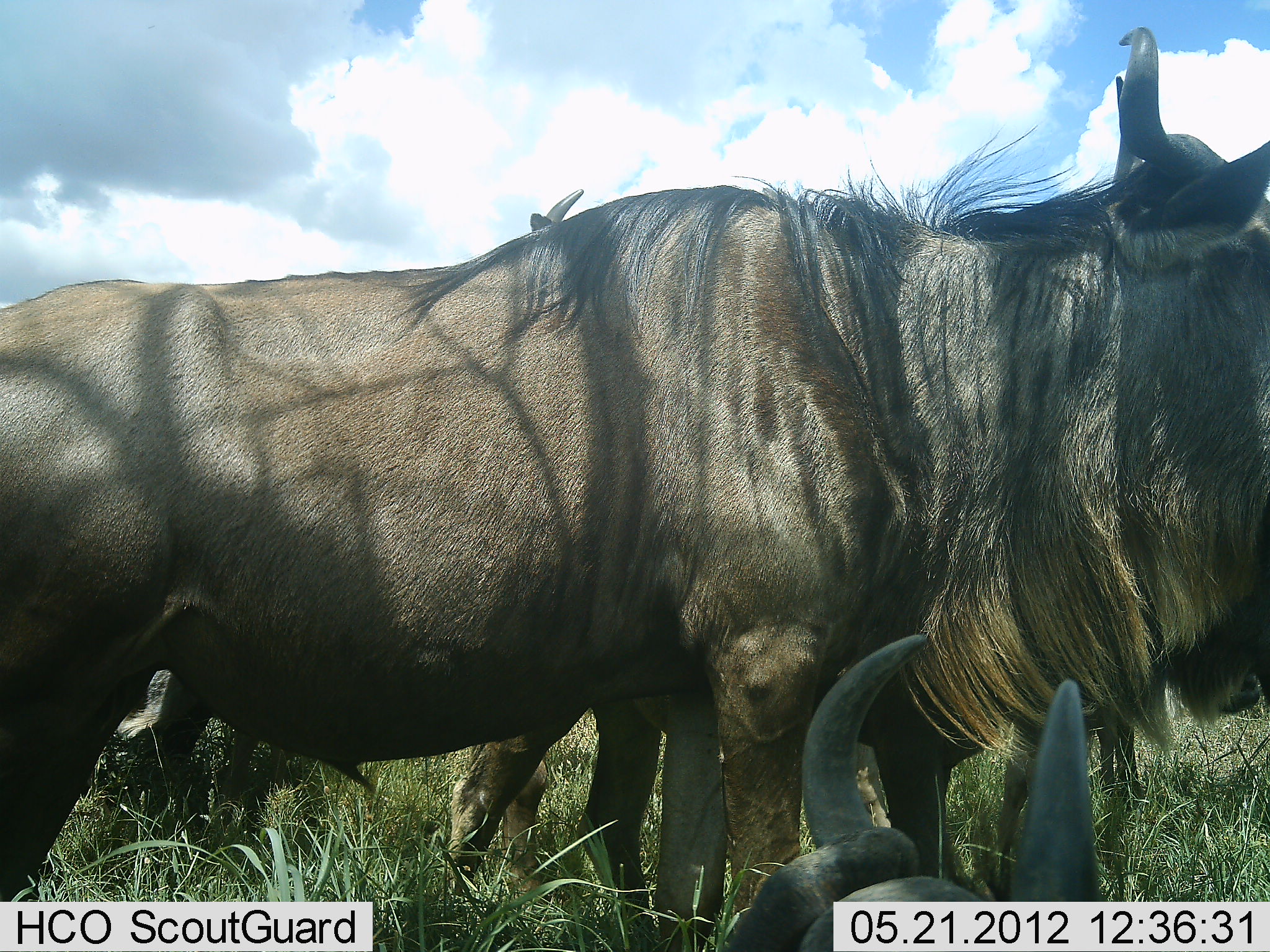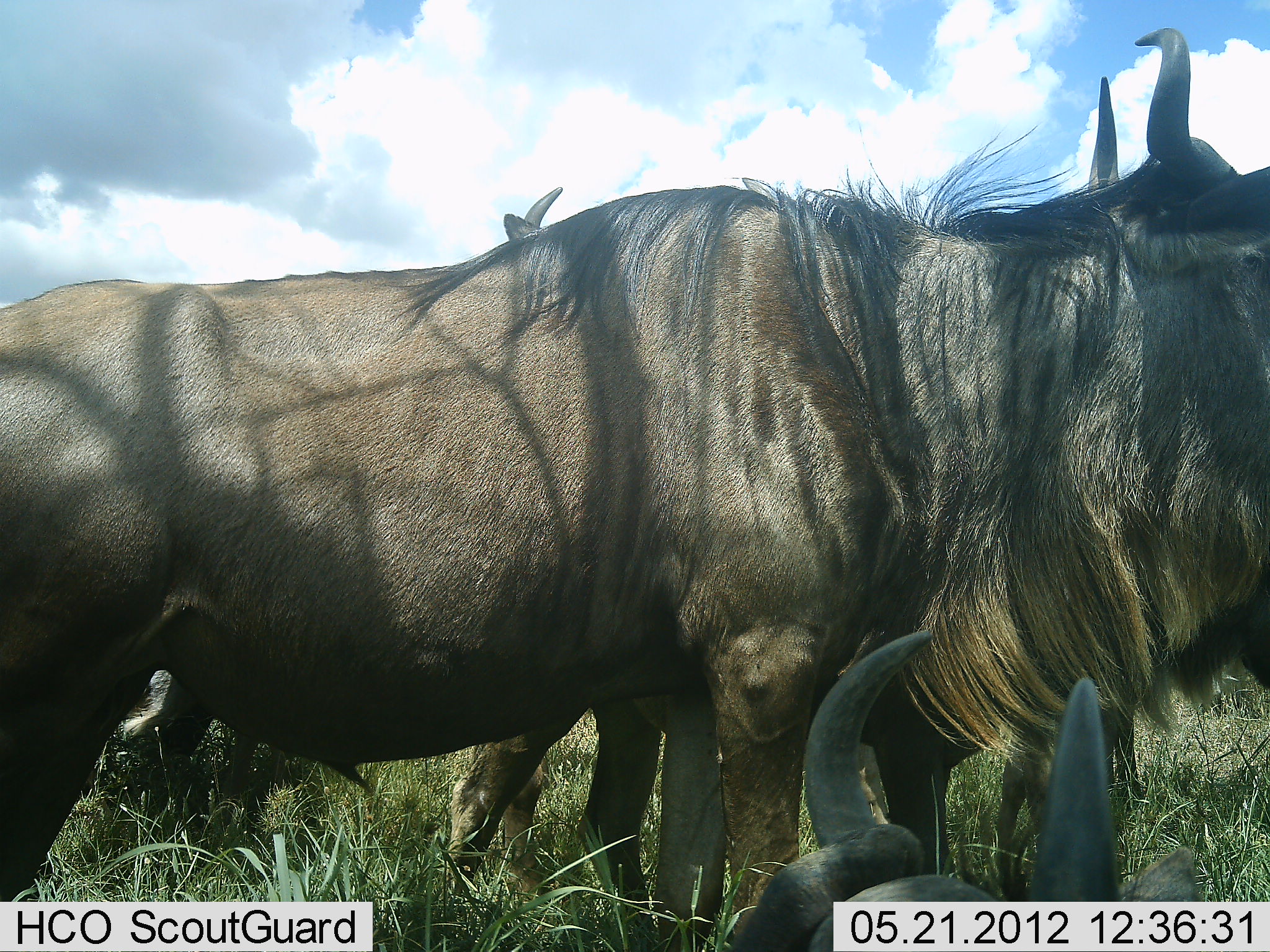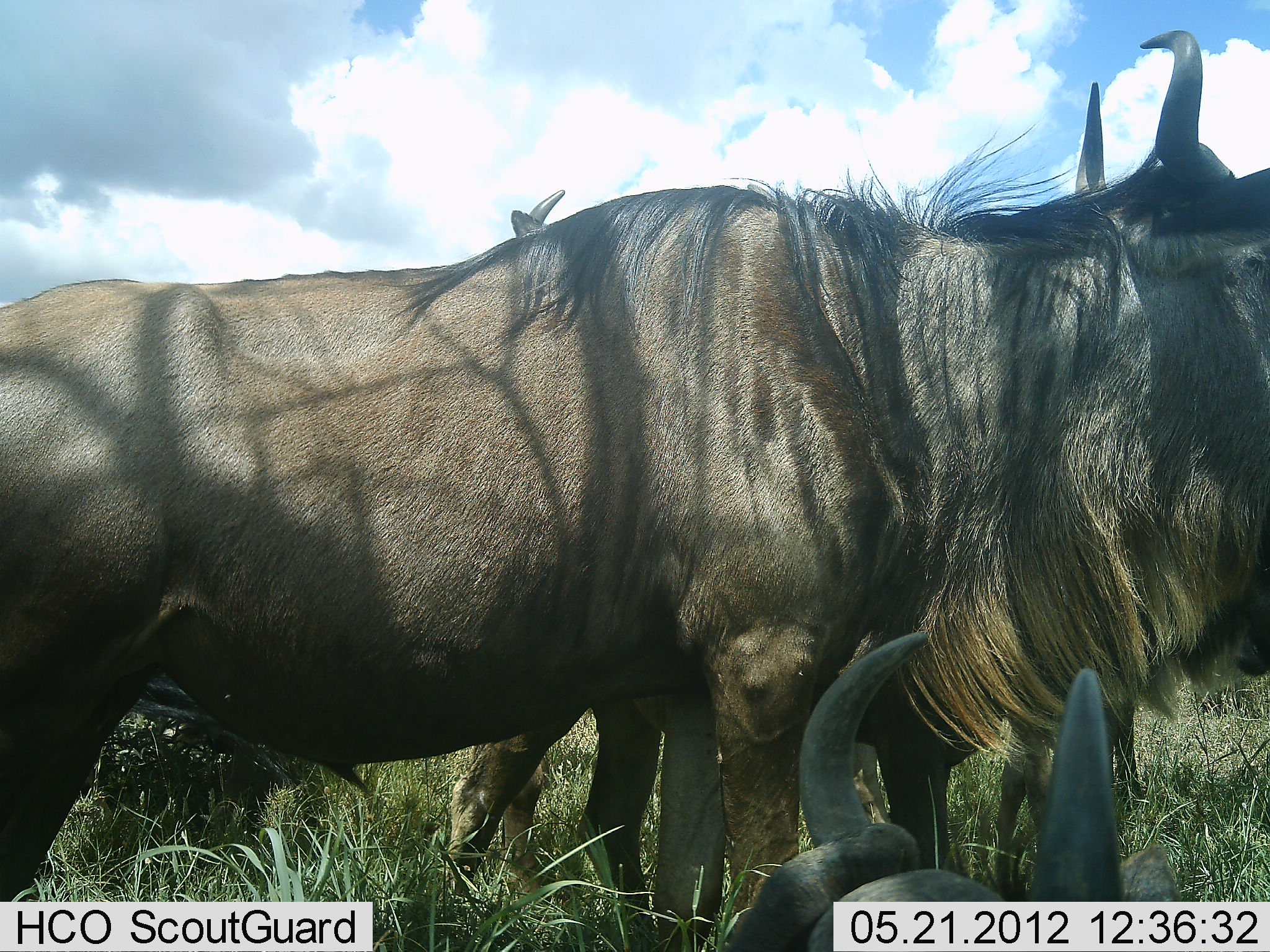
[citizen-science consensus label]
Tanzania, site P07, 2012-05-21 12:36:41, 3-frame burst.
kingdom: Animalia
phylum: Chordata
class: Mammalia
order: Artiodactyla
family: Bovidae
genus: Connochaetes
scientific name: Connochaetes taurinus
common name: blue wildebeest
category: wildebeest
Wildebeest (blue wildebeest) (Connochaetes taurinus), count 4. Behavior (volunteer vote fractions): standing 87%, resting 65%, moving 4%, interacting 9%. Young present (vote fraction): 0%. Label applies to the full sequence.